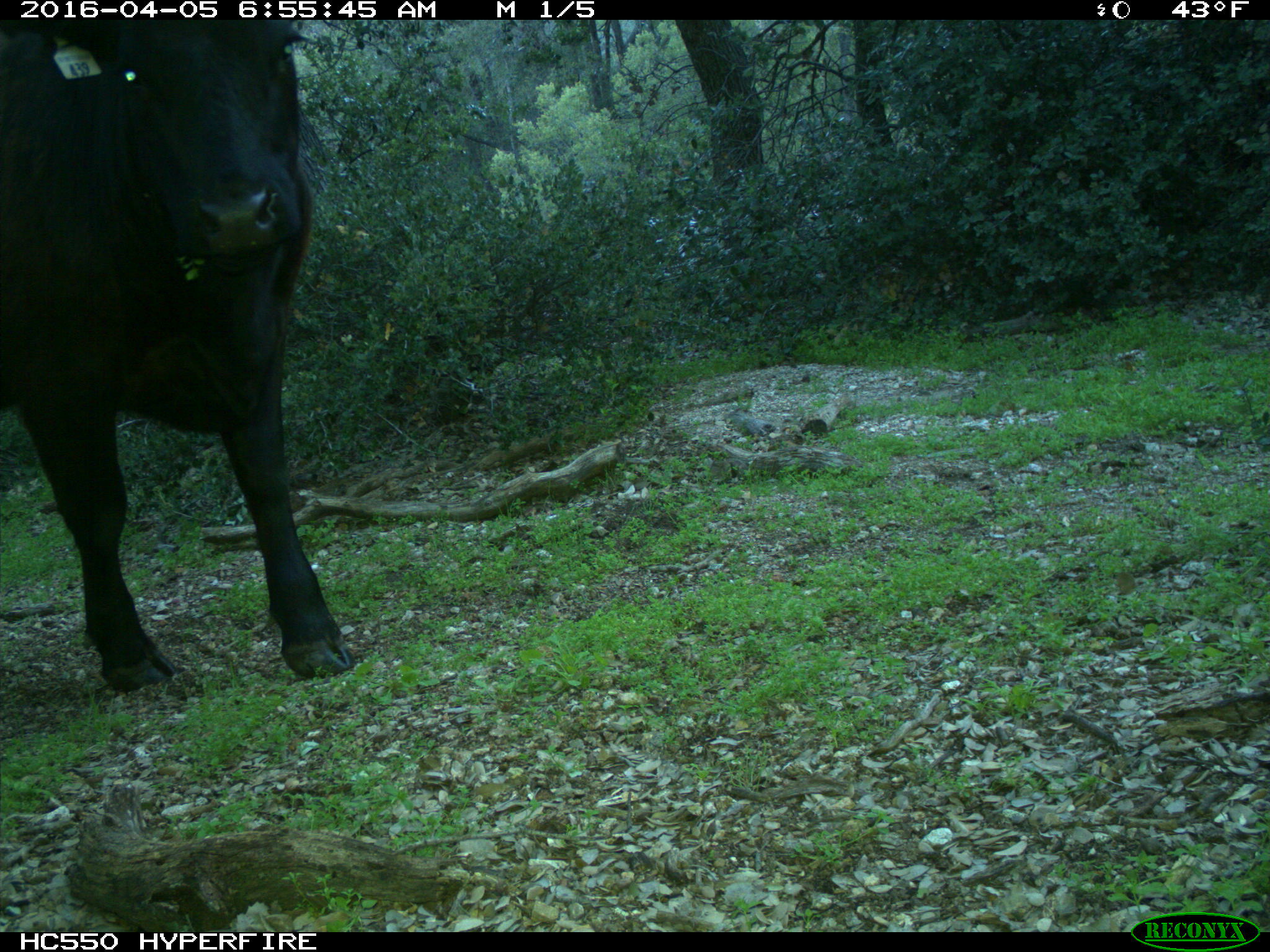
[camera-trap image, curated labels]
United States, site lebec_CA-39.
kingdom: Animalia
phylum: Chordata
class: Mammalia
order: Artiodactyla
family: Bovidae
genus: Bos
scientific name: Bos taurus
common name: domestic cow